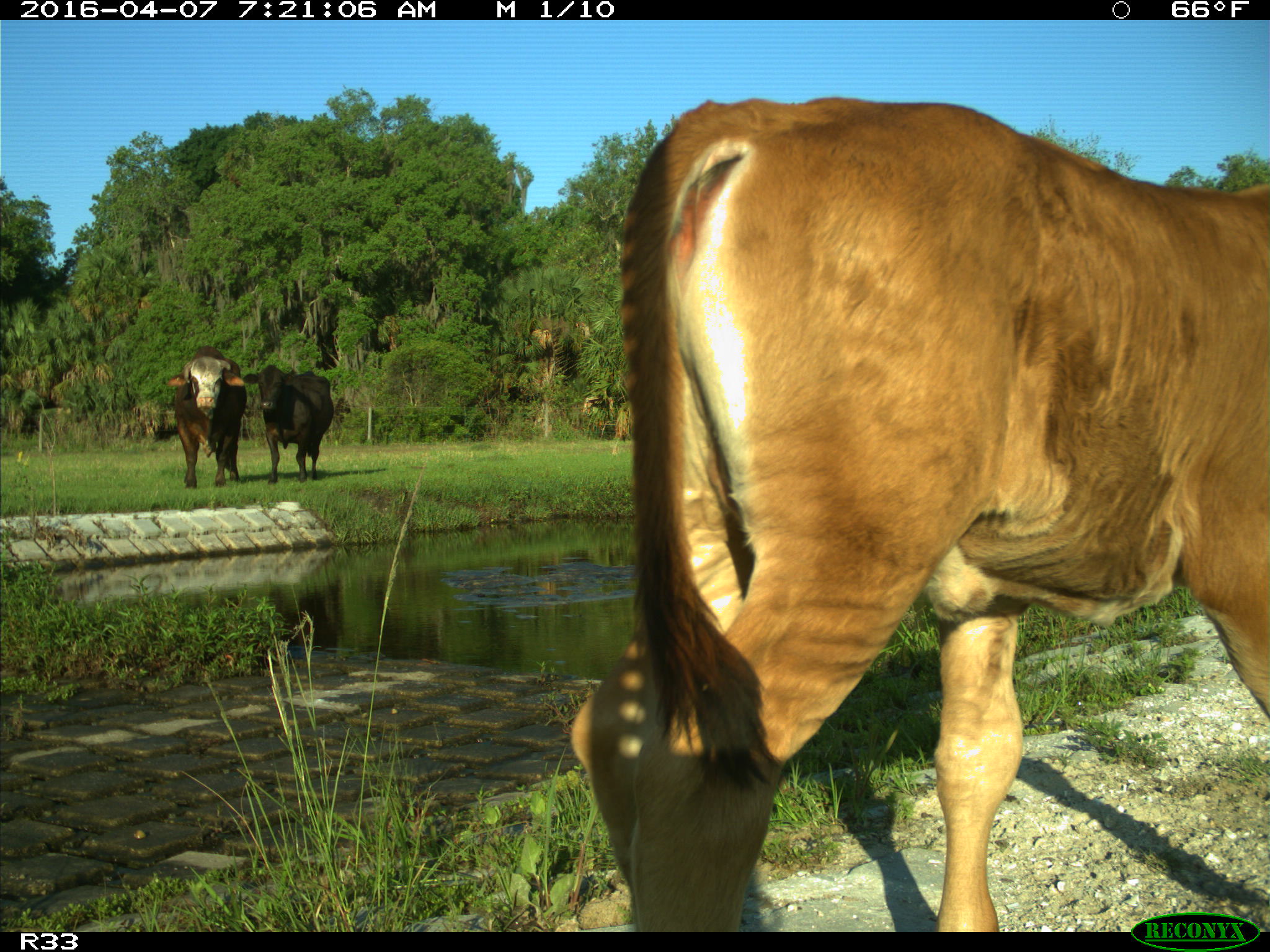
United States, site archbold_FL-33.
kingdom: Animalia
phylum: Chordata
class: Mammalia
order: Artiodactyla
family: Bovidae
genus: Bos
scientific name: Bos taurus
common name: domestic cow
Bos taurus (domestic cow).